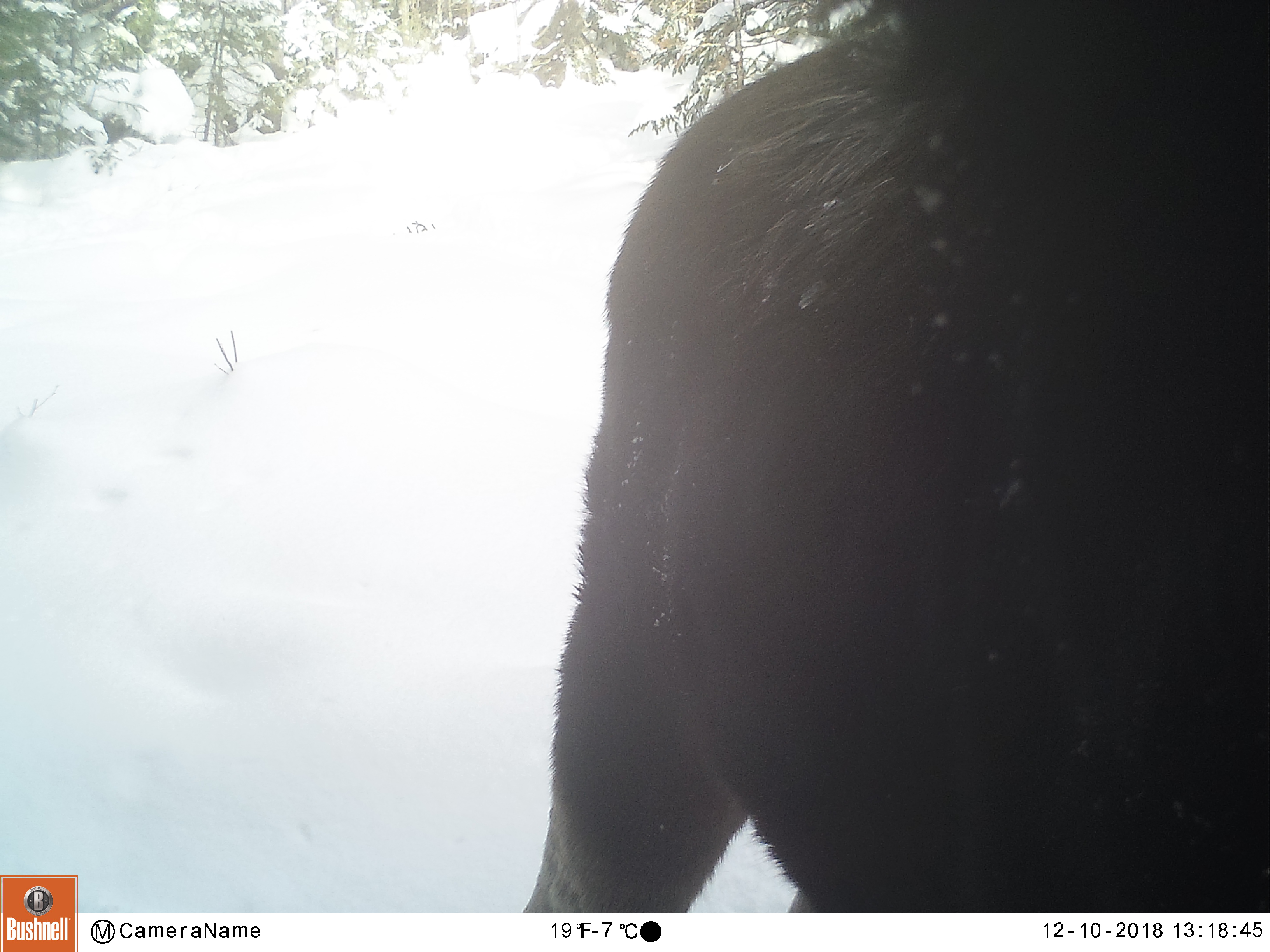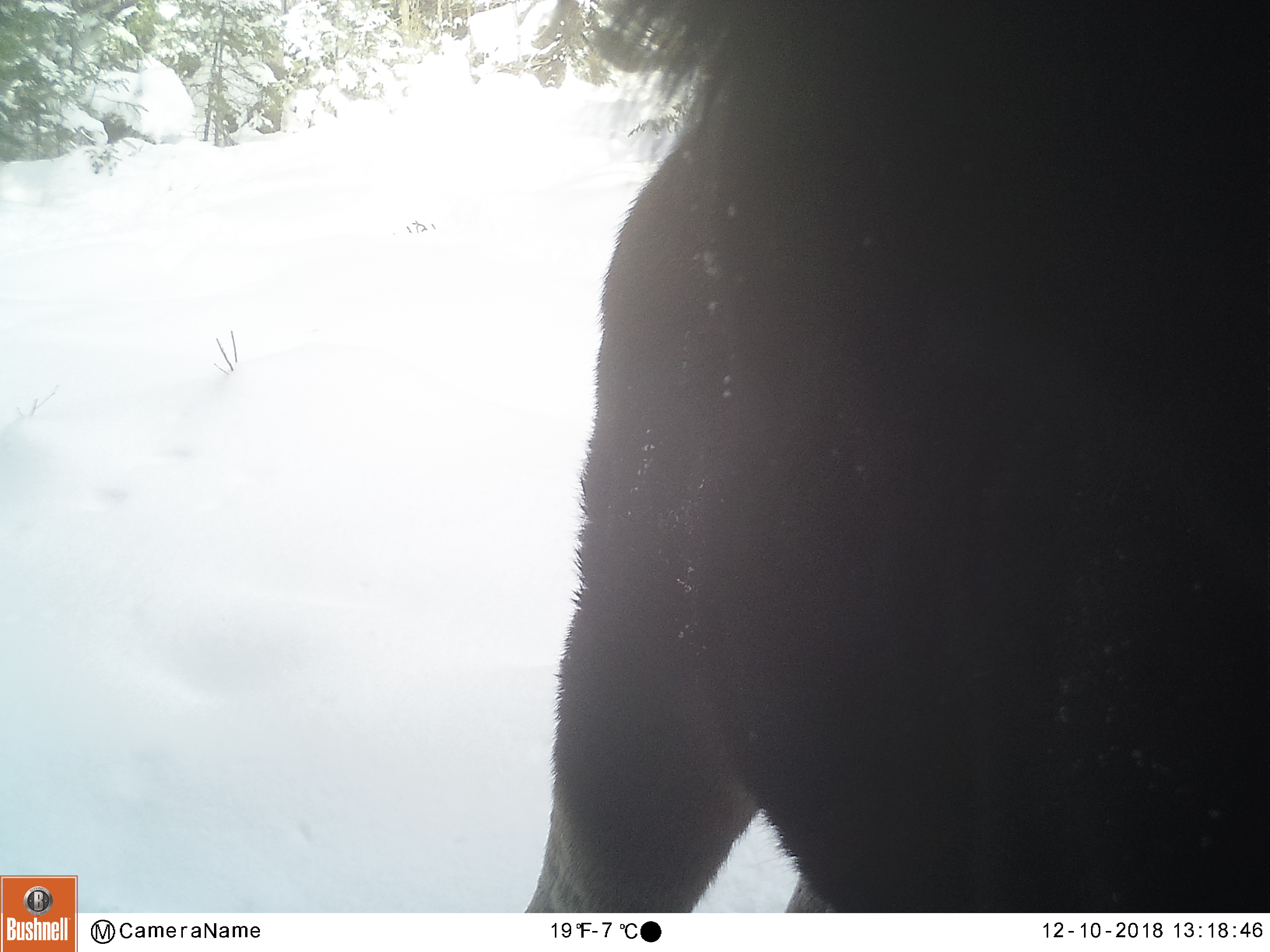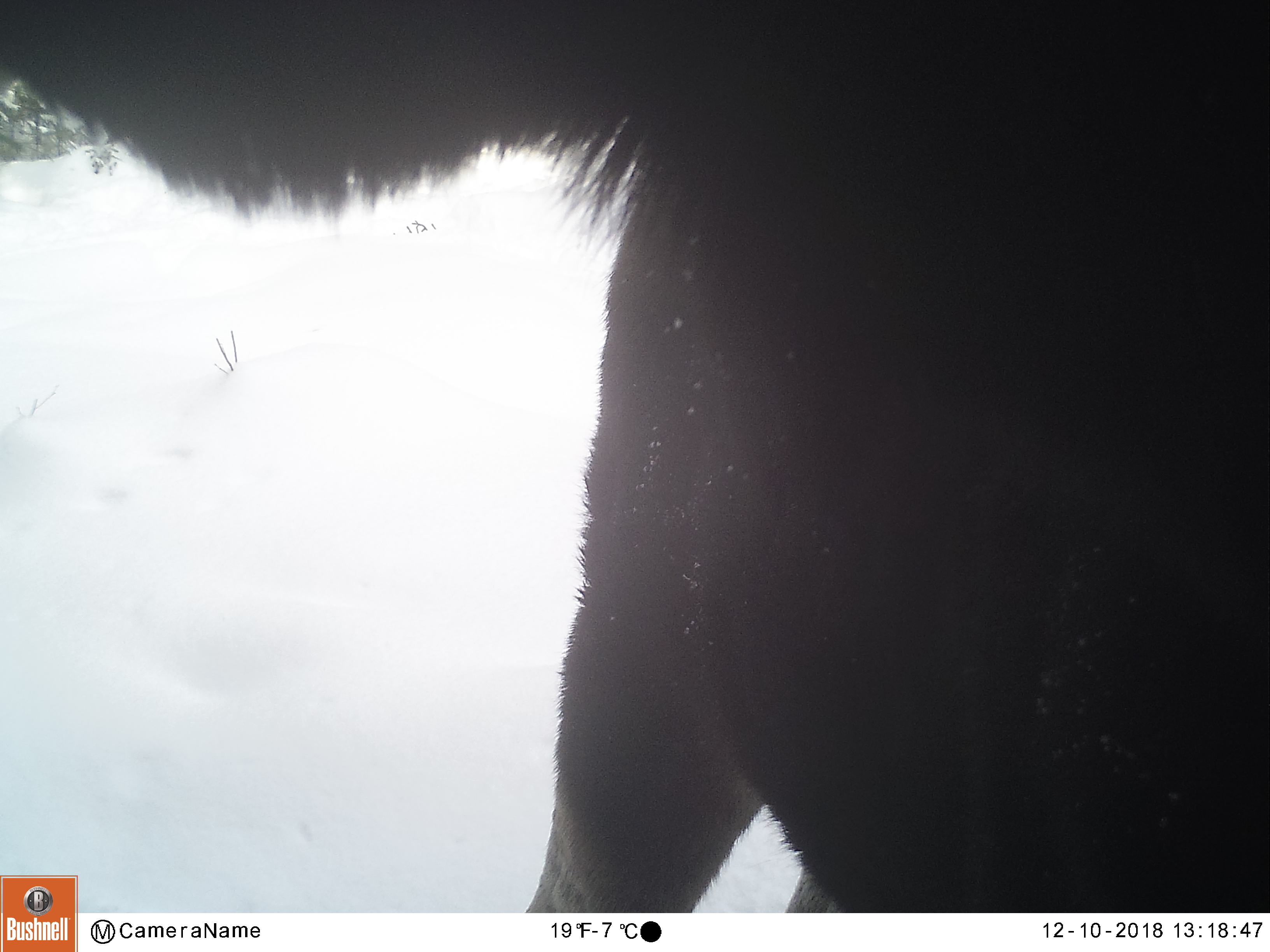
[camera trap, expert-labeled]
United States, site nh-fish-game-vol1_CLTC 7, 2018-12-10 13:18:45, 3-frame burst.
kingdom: Animalia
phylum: Chordata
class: Mammalia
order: Artiodactyla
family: Cervidae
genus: Alces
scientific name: Alces alces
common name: moose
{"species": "moose (Alces alces)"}